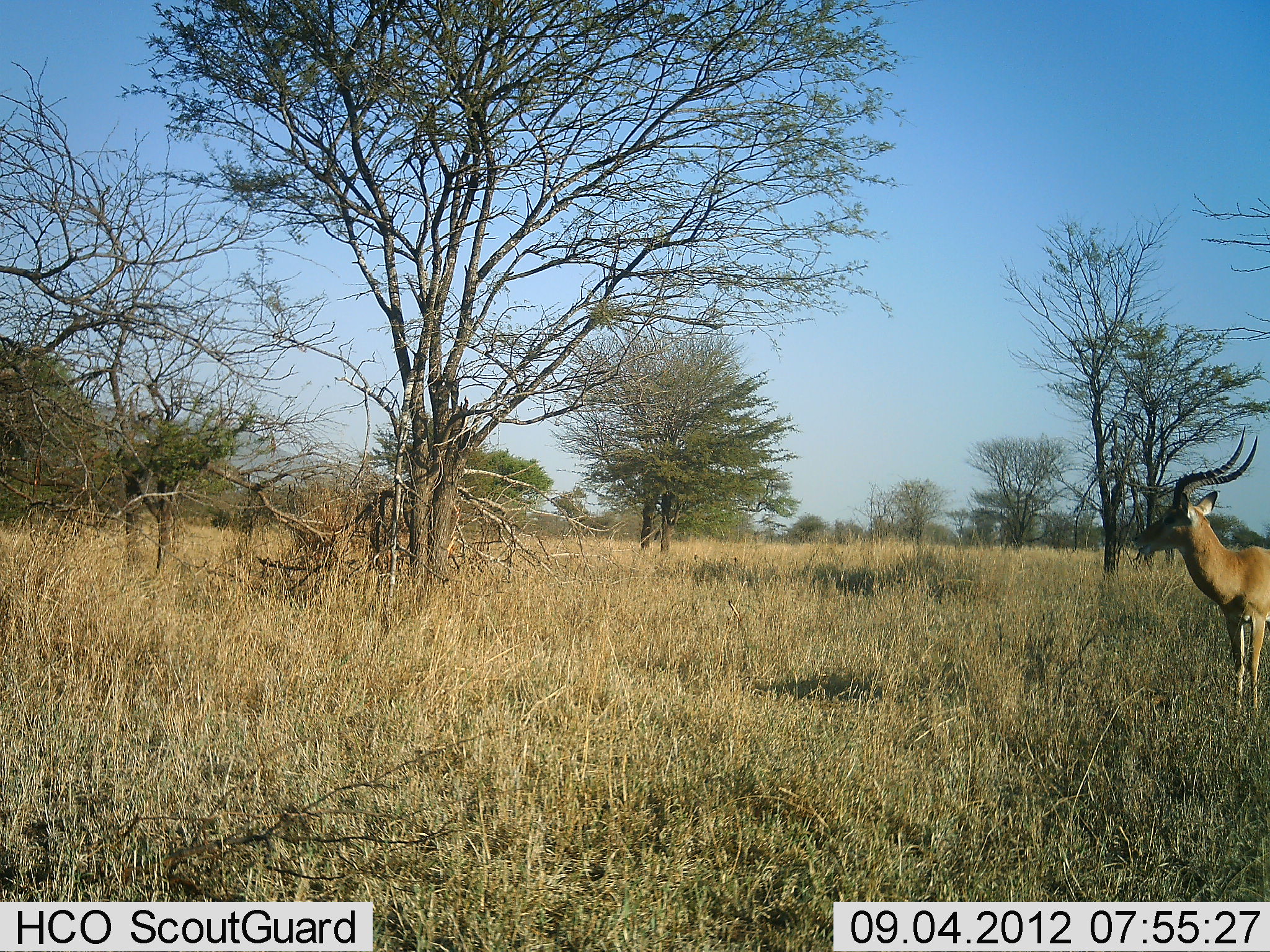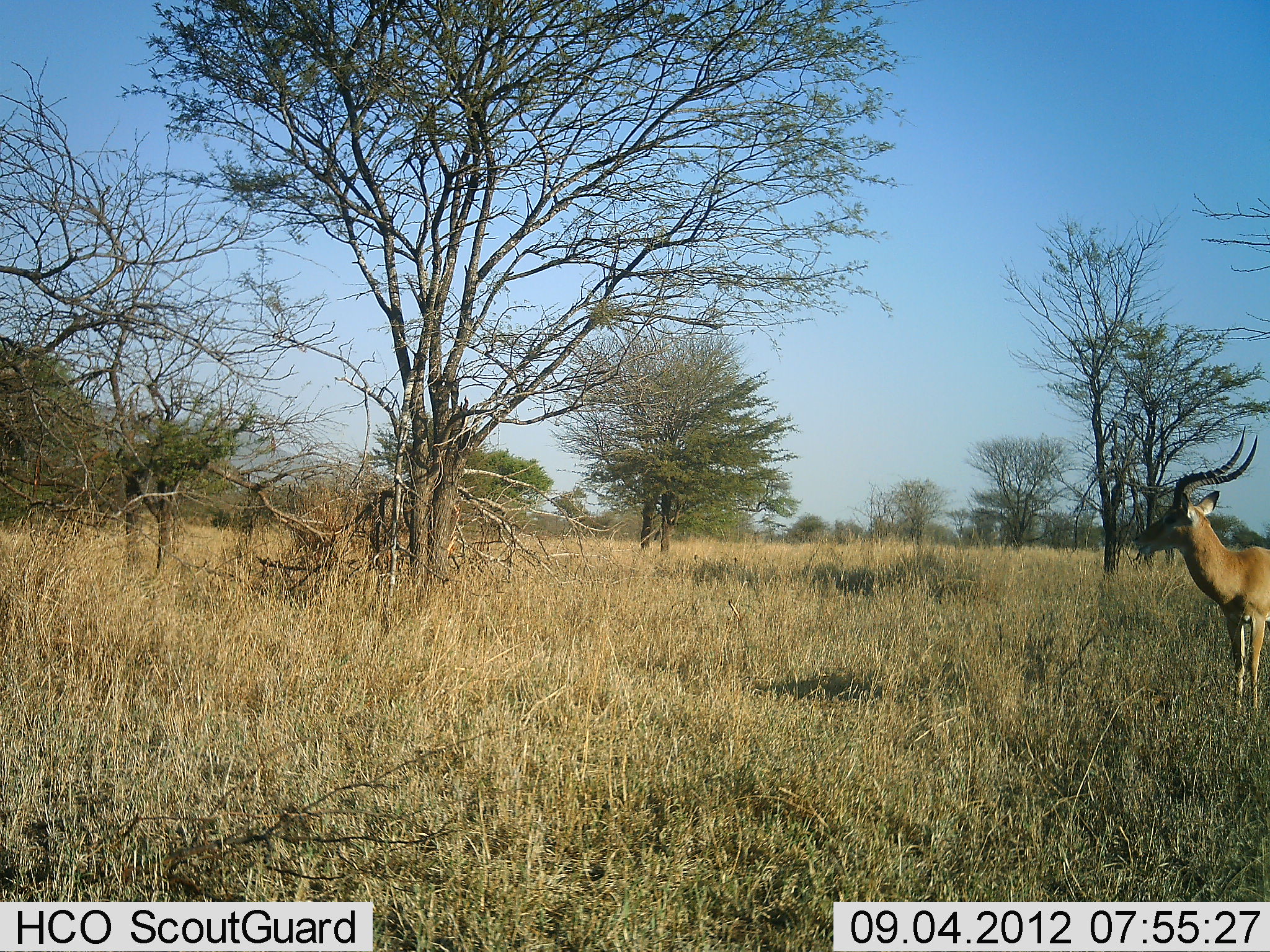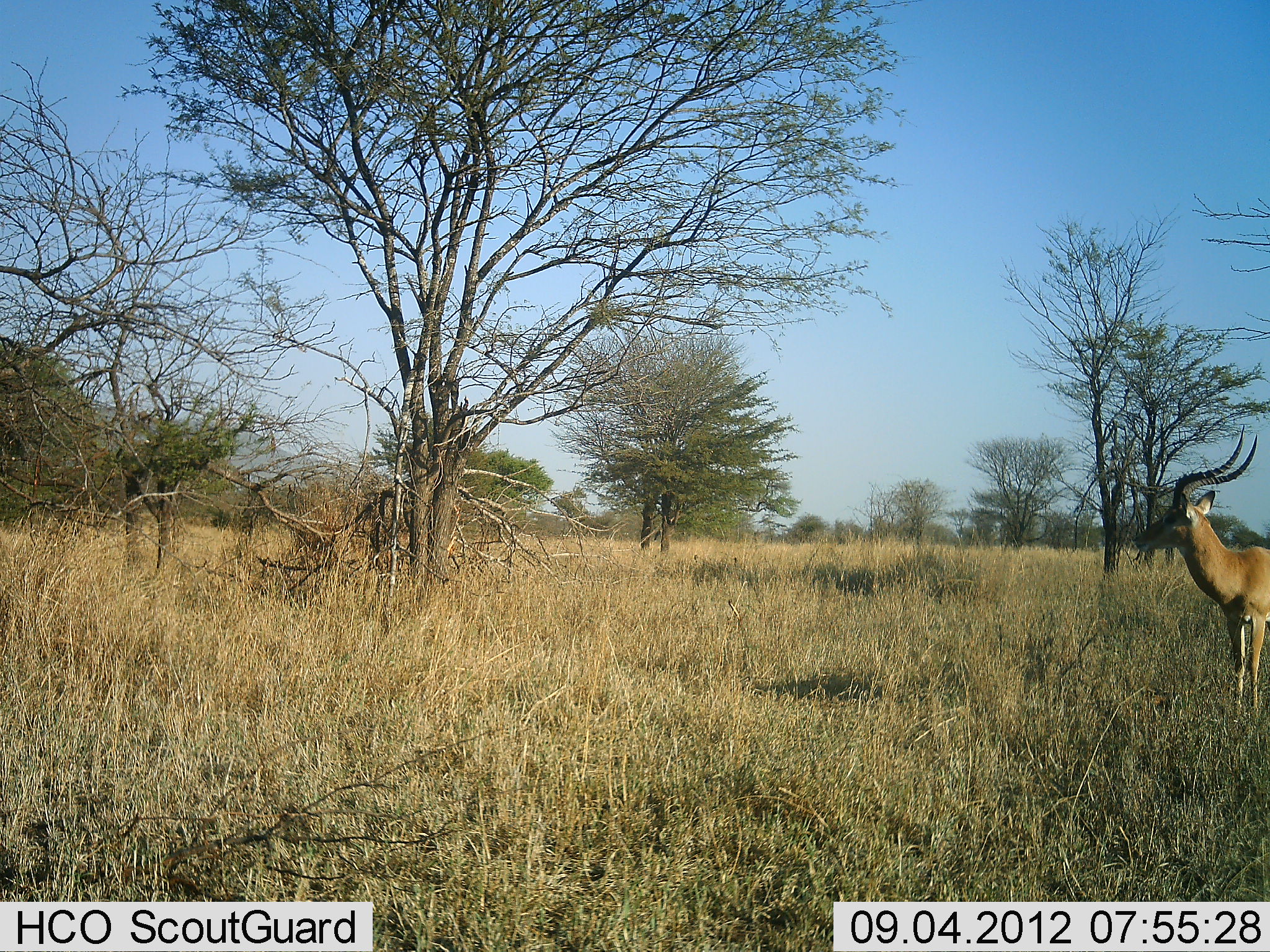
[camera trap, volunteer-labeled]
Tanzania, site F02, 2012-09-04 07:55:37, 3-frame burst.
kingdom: Animalia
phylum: Chordata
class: Mammalia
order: Artiodactyla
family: Bovidae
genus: Aepyceros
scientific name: Aepyceros melampus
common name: impala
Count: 1.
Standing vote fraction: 100%.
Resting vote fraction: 0%.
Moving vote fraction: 0%.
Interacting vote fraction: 0%.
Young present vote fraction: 0%.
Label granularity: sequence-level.